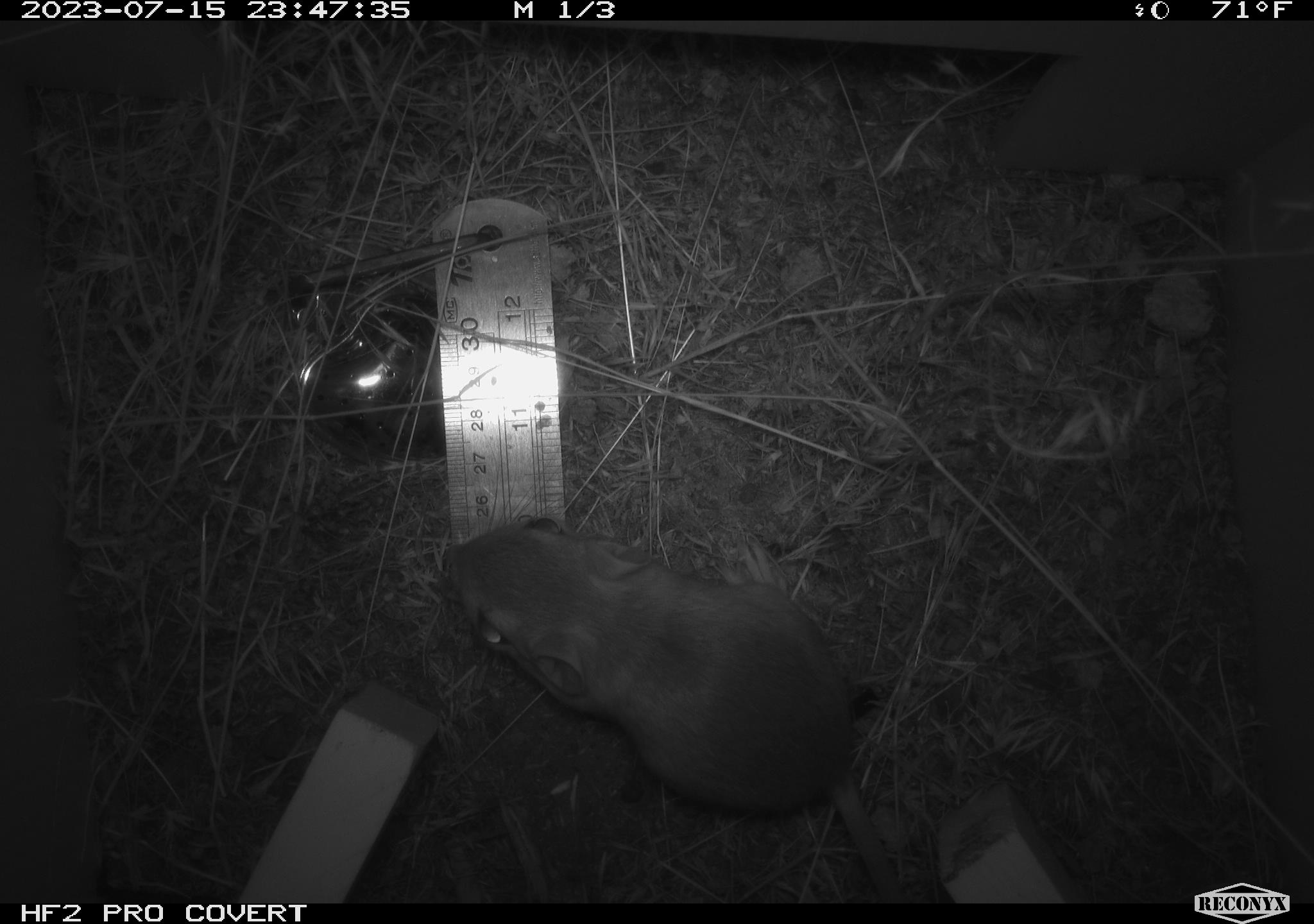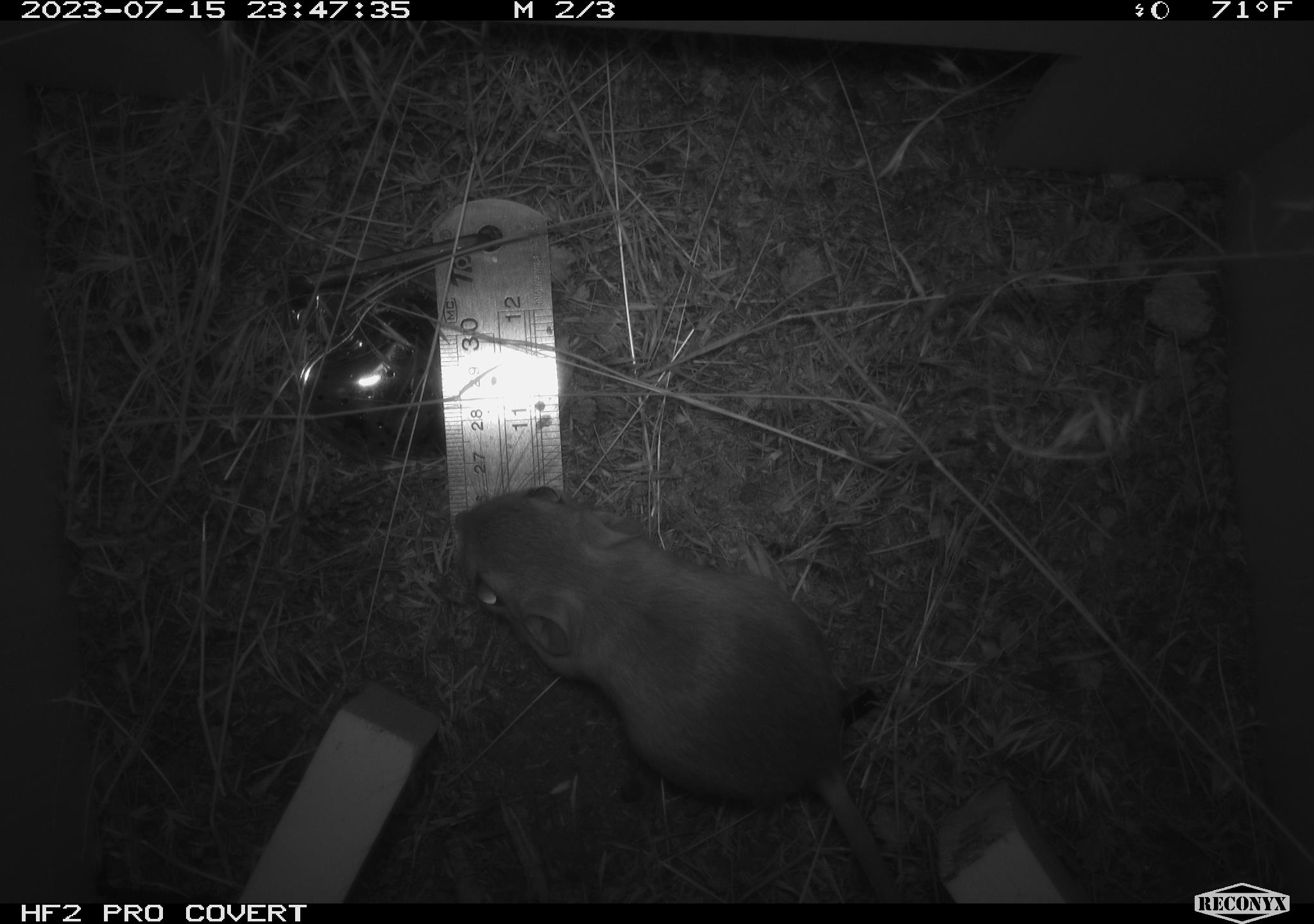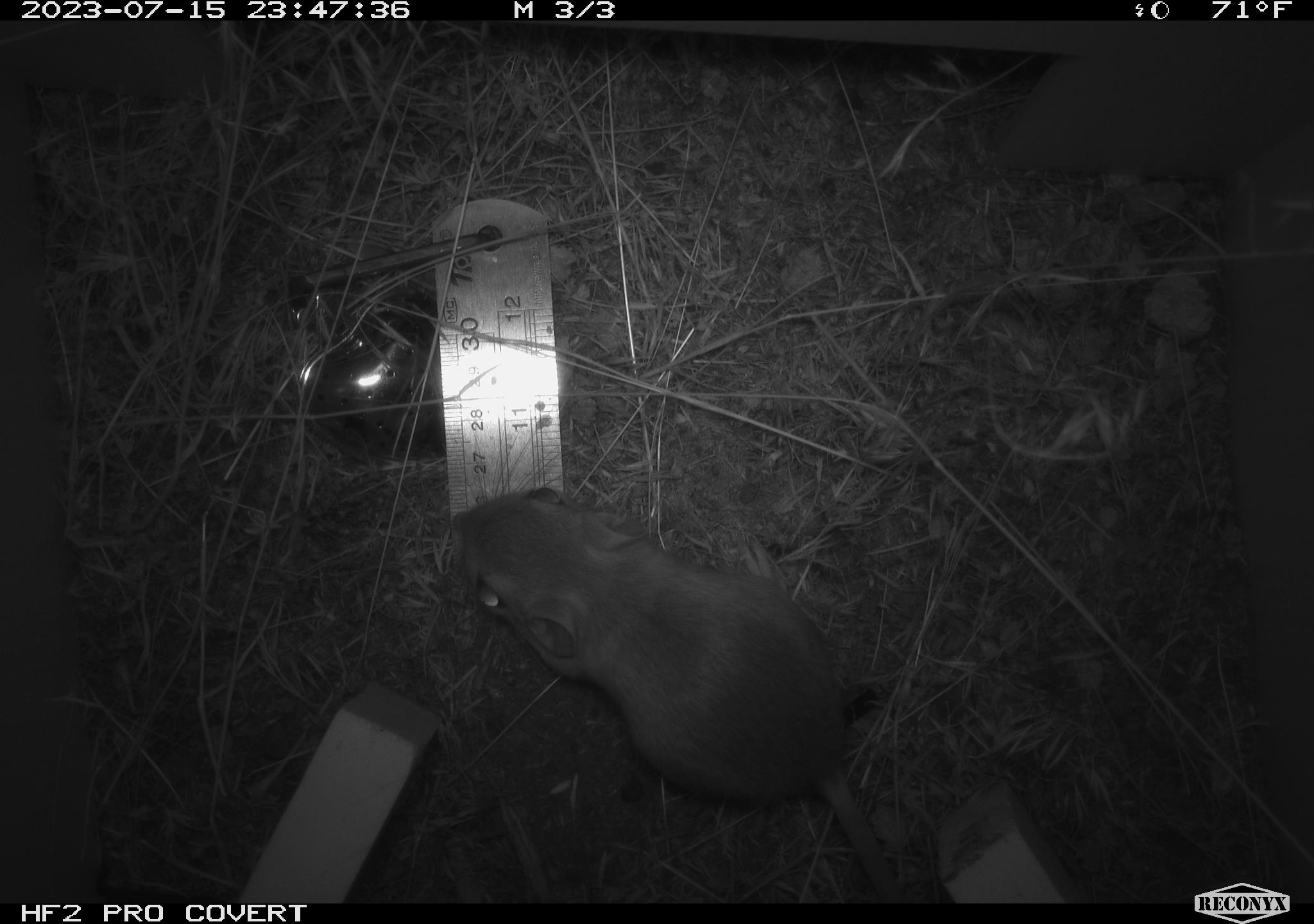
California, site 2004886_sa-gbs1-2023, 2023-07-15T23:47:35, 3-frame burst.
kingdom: Animalia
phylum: Chordata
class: Mammalia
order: Rodentia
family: Heteromyidae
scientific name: Heteromyidae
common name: kangaroo rats and pocket mice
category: heteromyidae family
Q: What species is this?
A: Heteromyidae family (kangaroo rats and pocket mice) (Heteromyidae).